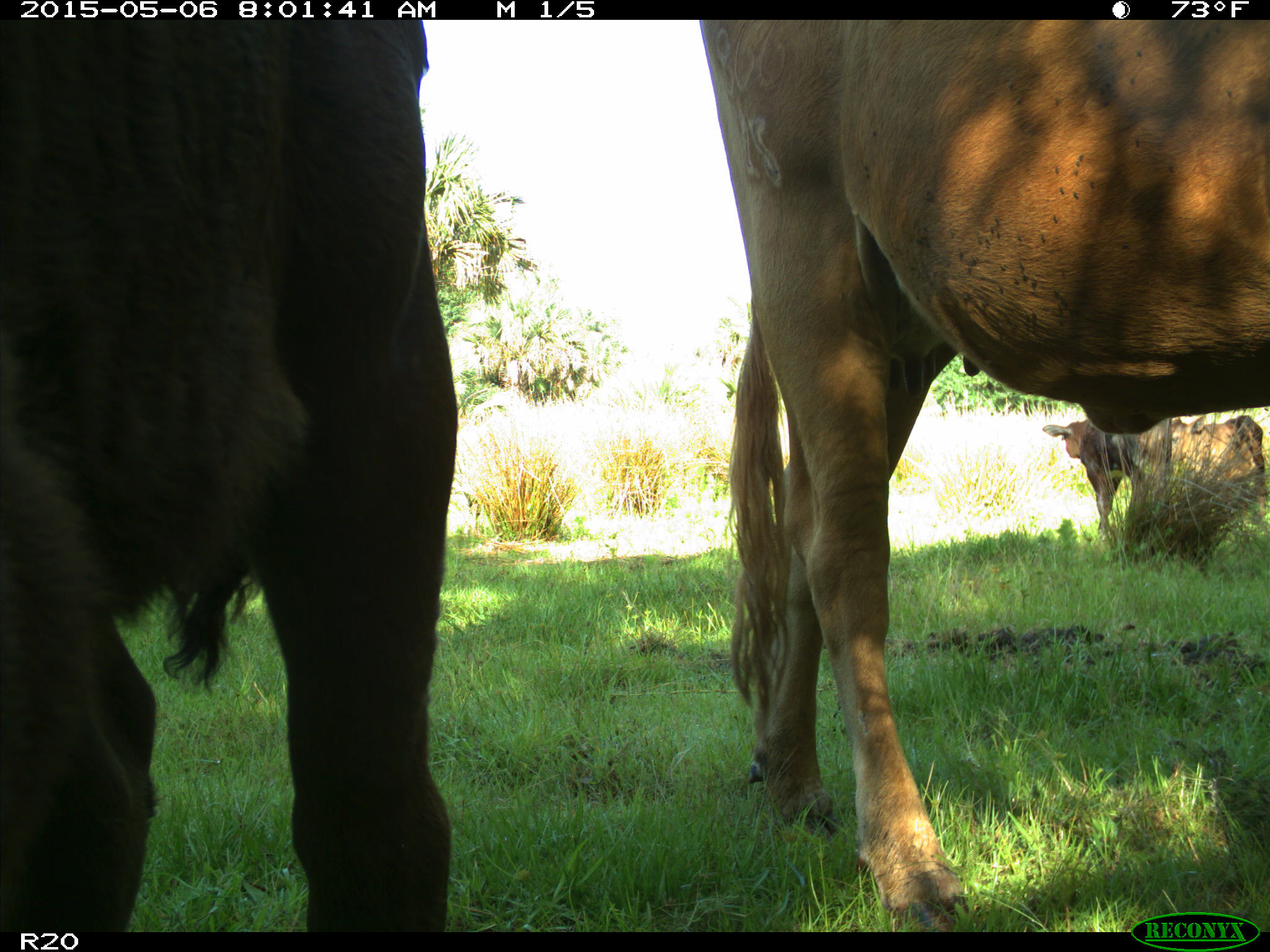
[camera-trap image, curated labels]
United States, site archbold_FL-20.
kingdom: Animalia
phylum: Chordata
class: Mammalia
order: Artiodactyla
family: Bovidae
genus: Bos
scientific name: Bos taurus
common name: domestic cow